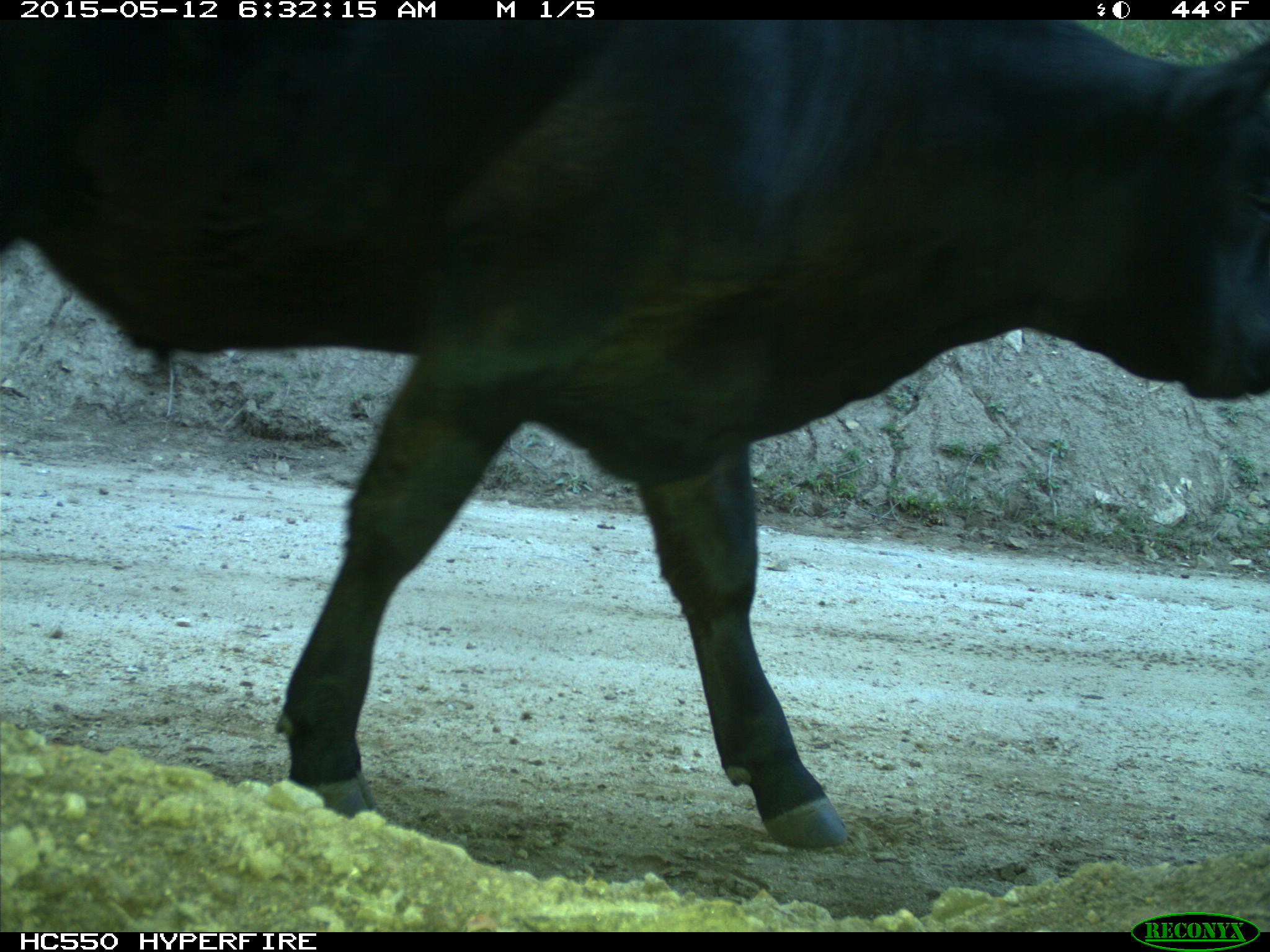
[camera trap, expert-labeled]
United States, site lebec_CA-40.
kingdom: Animalia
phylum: Chordata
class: Mammalia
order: Artiodactyla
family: Bovidae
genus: Bos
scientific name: Bos taurus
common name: domestic cow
Bos taurus (domestic cow).